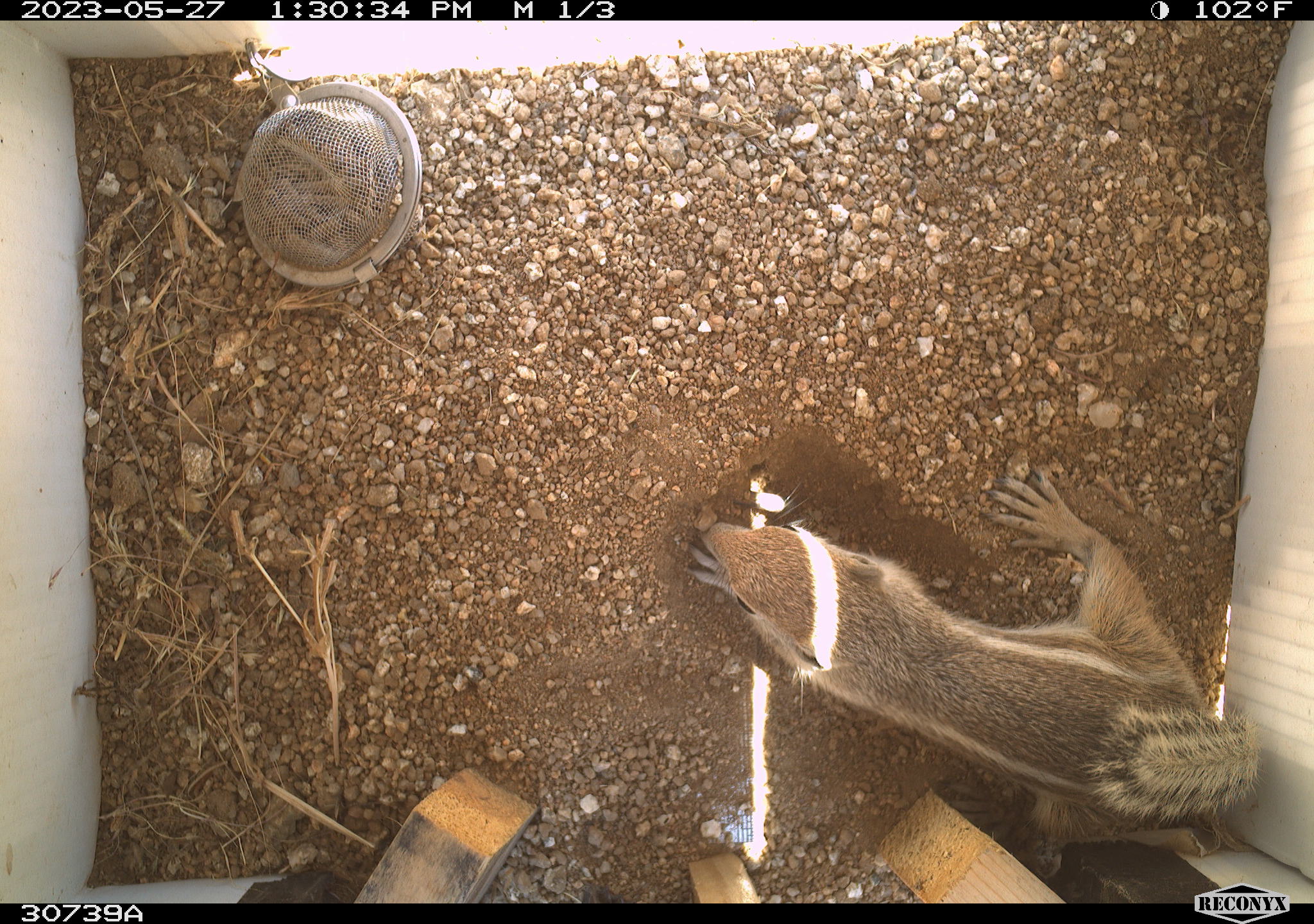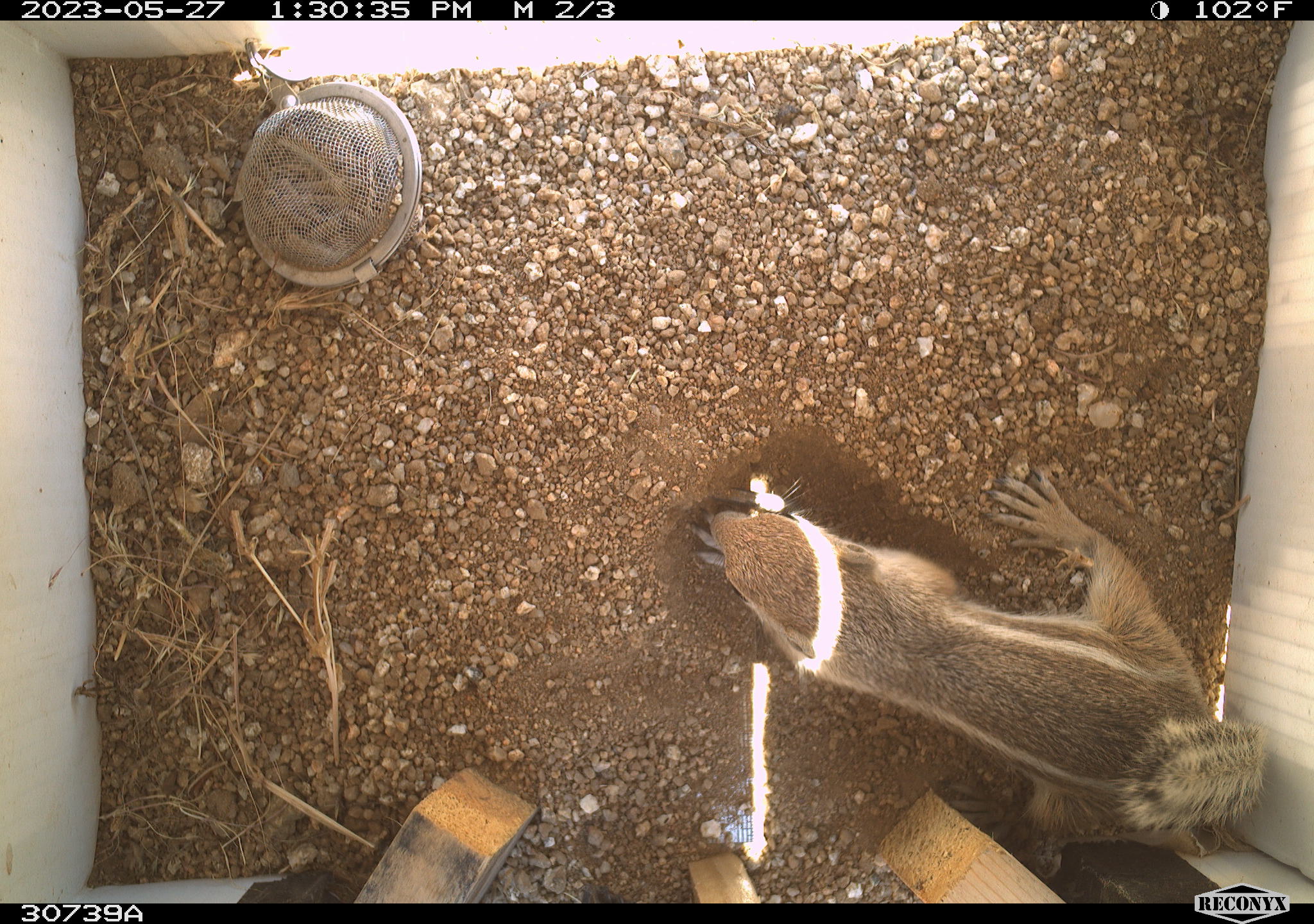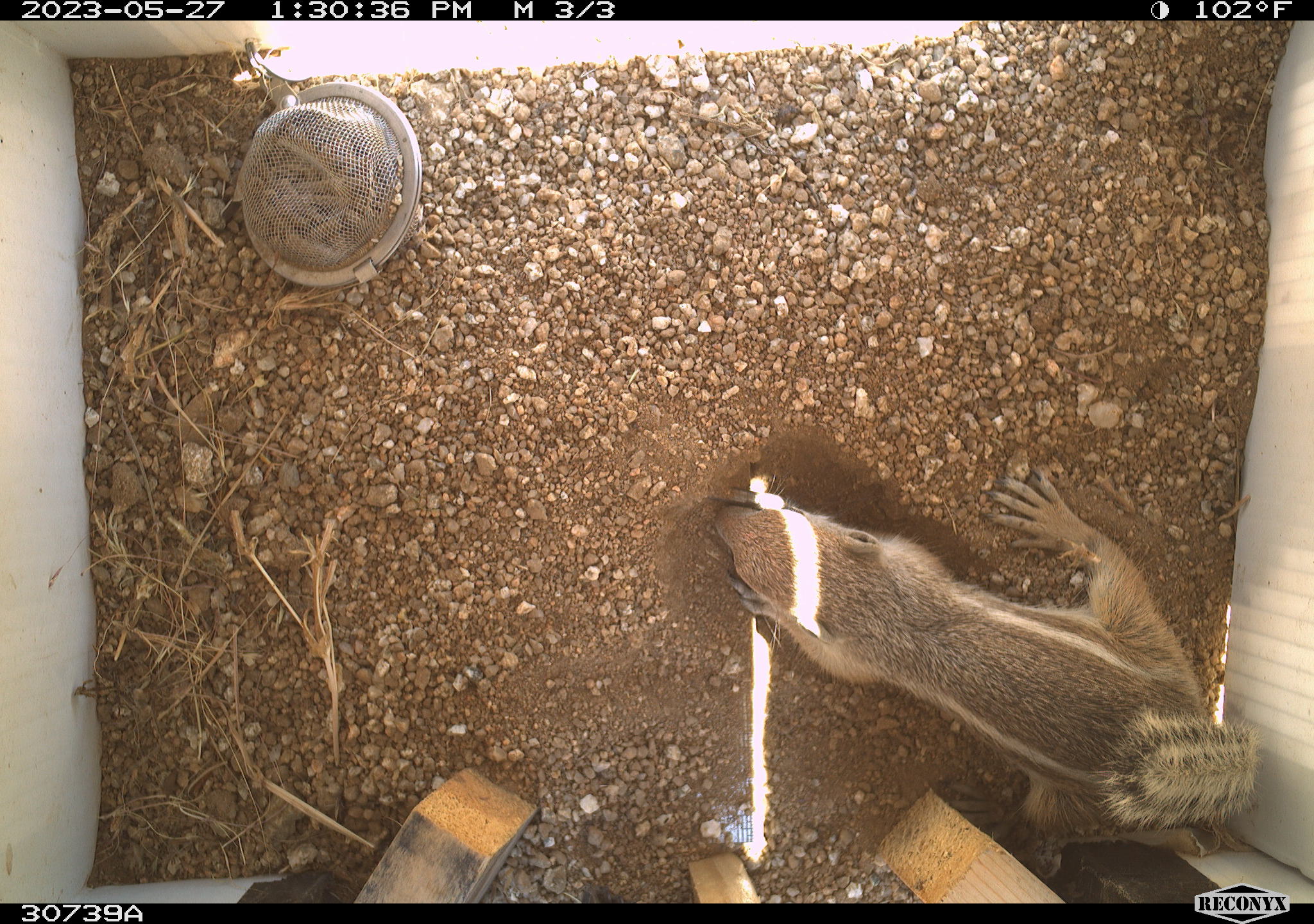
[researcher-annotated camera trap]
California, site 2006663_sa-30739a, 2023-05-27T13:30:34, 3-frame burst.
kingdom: Animalia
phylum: Chordata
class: Mammalia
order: Rodentia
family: Sciuridae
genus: Ammospermophilus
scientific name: Ammospermophilus leucurus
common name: white-tailed antelope squirrel